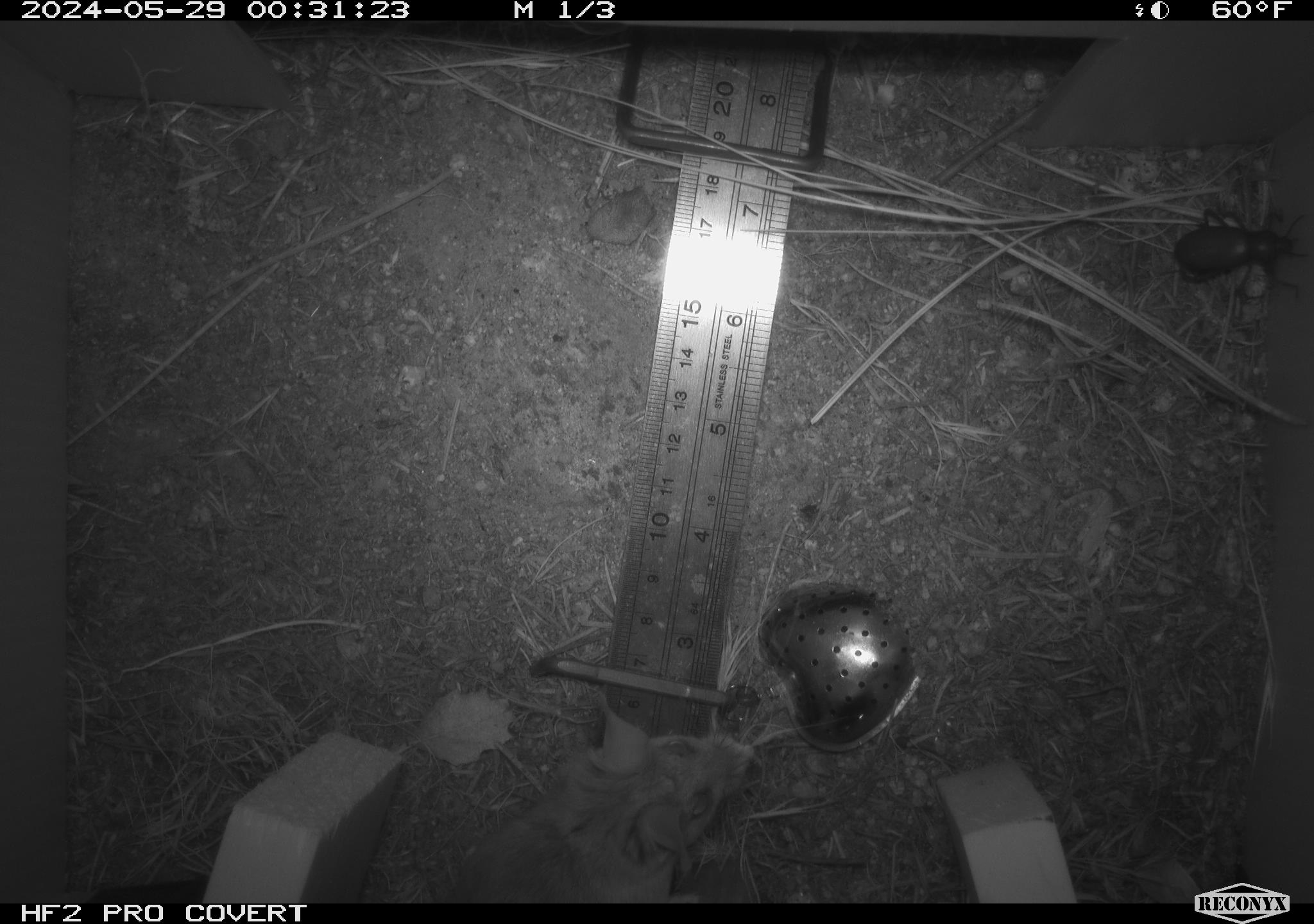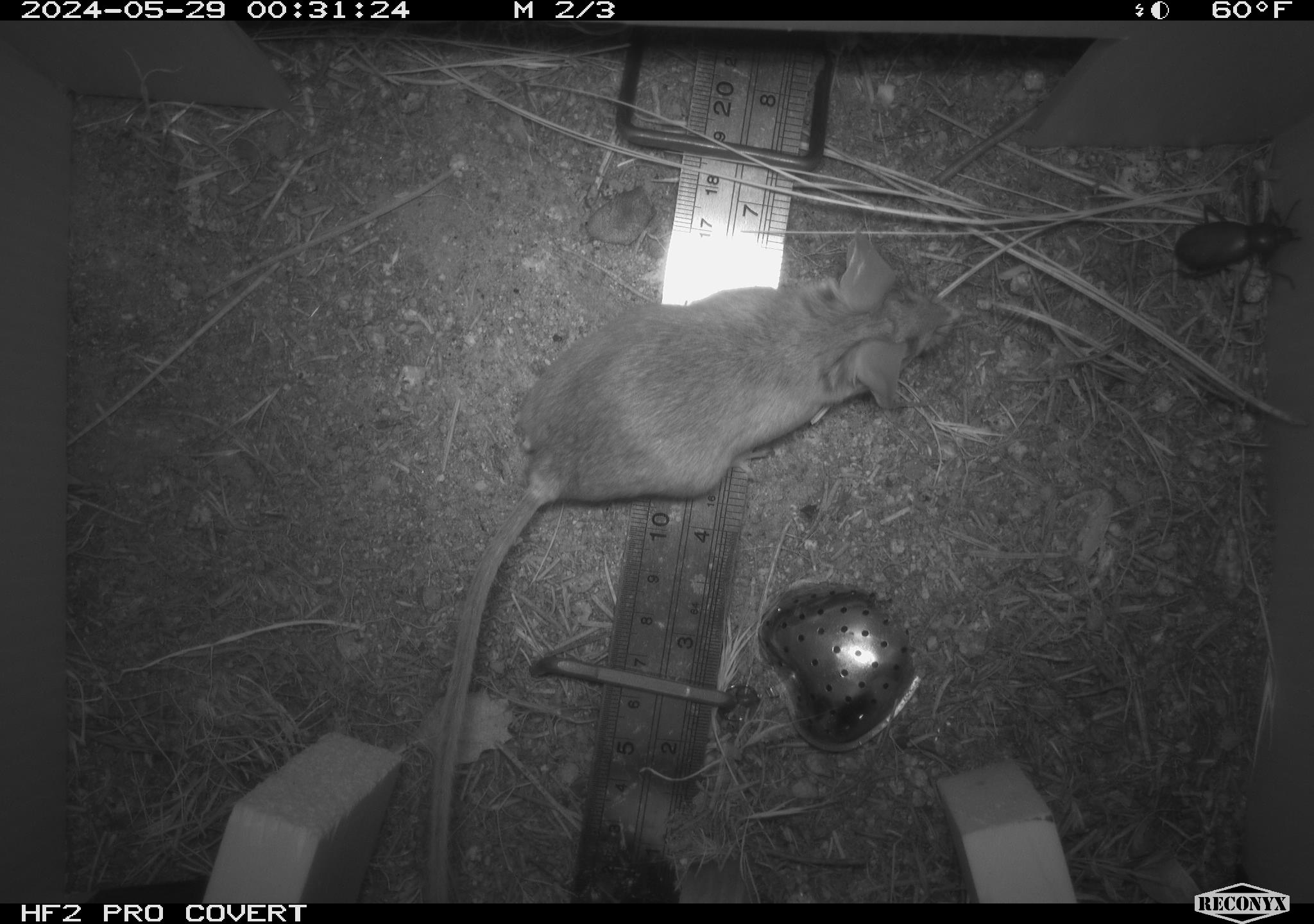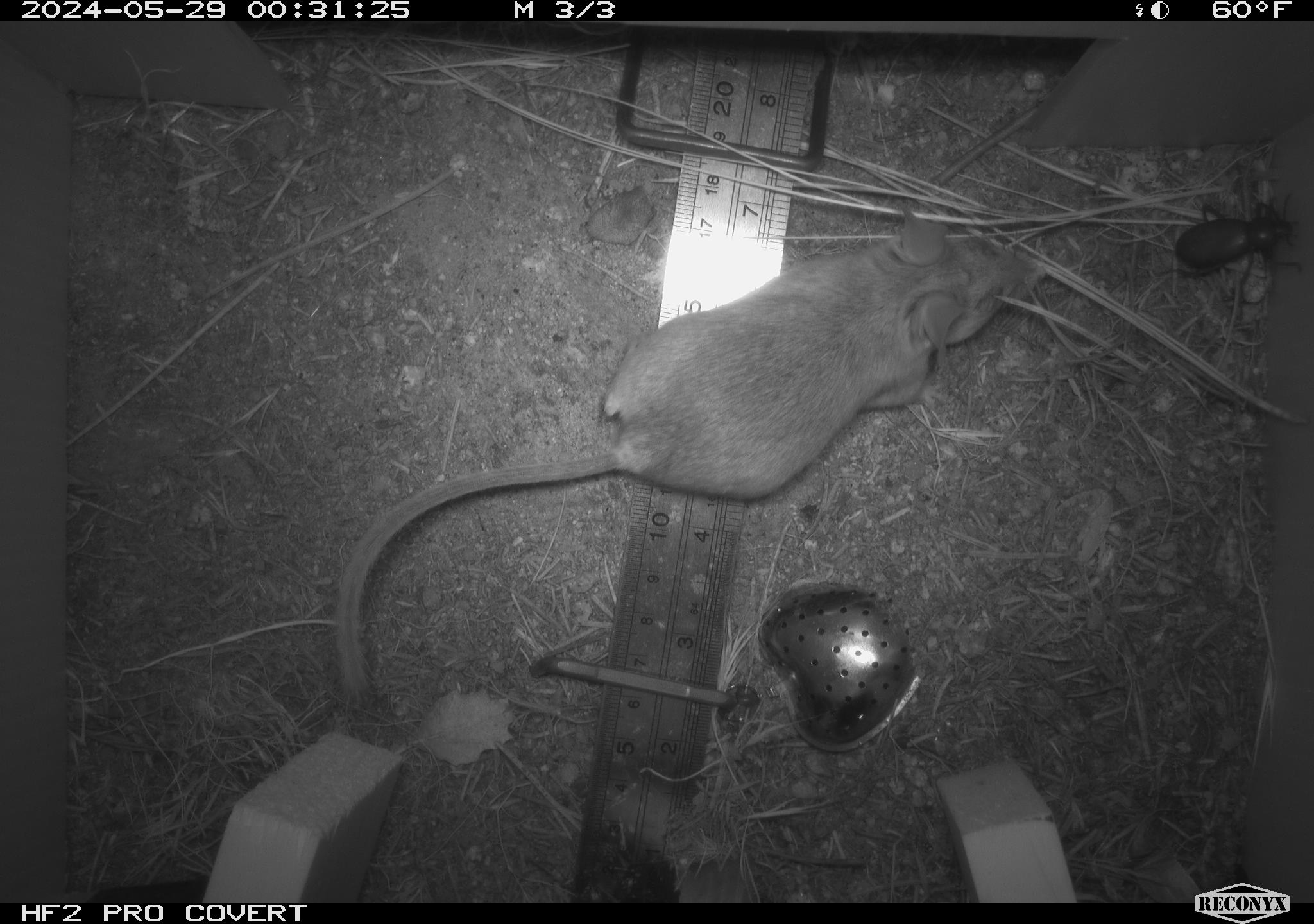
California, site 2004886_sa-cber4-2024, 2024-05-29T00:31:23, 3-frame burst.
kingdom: Animalia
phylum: Chordata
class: Mammalia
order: Rodentia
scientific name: Rodentia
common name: mouse species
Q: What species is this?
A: Mouse species (Rodentia).